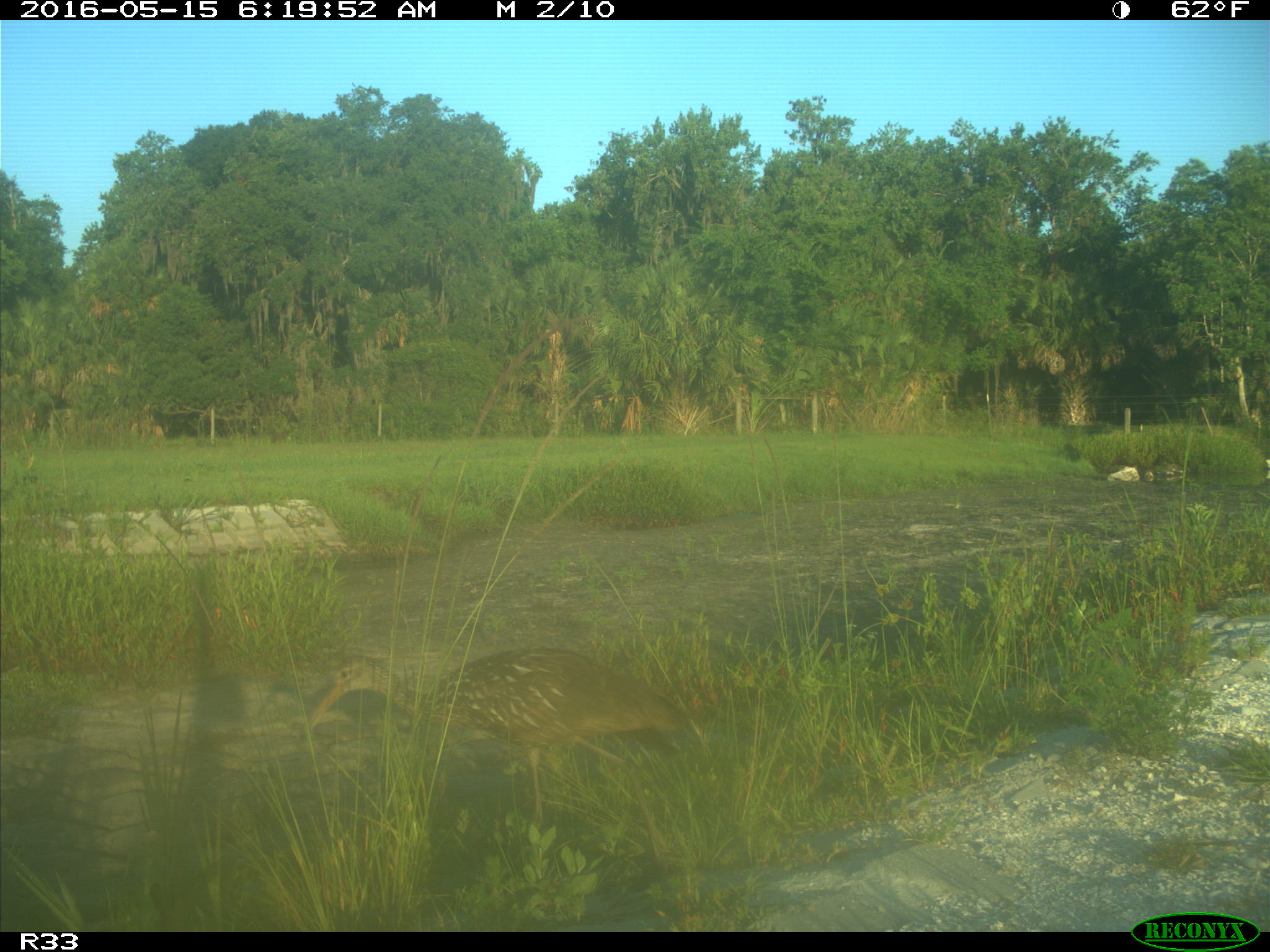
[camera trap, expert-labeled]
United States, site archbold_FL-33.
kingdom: Animalia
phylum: Chordata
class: Aves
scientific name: Aves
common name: birds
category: unidentified bird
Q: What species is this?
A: Unidentified bird (birds) (Aves).